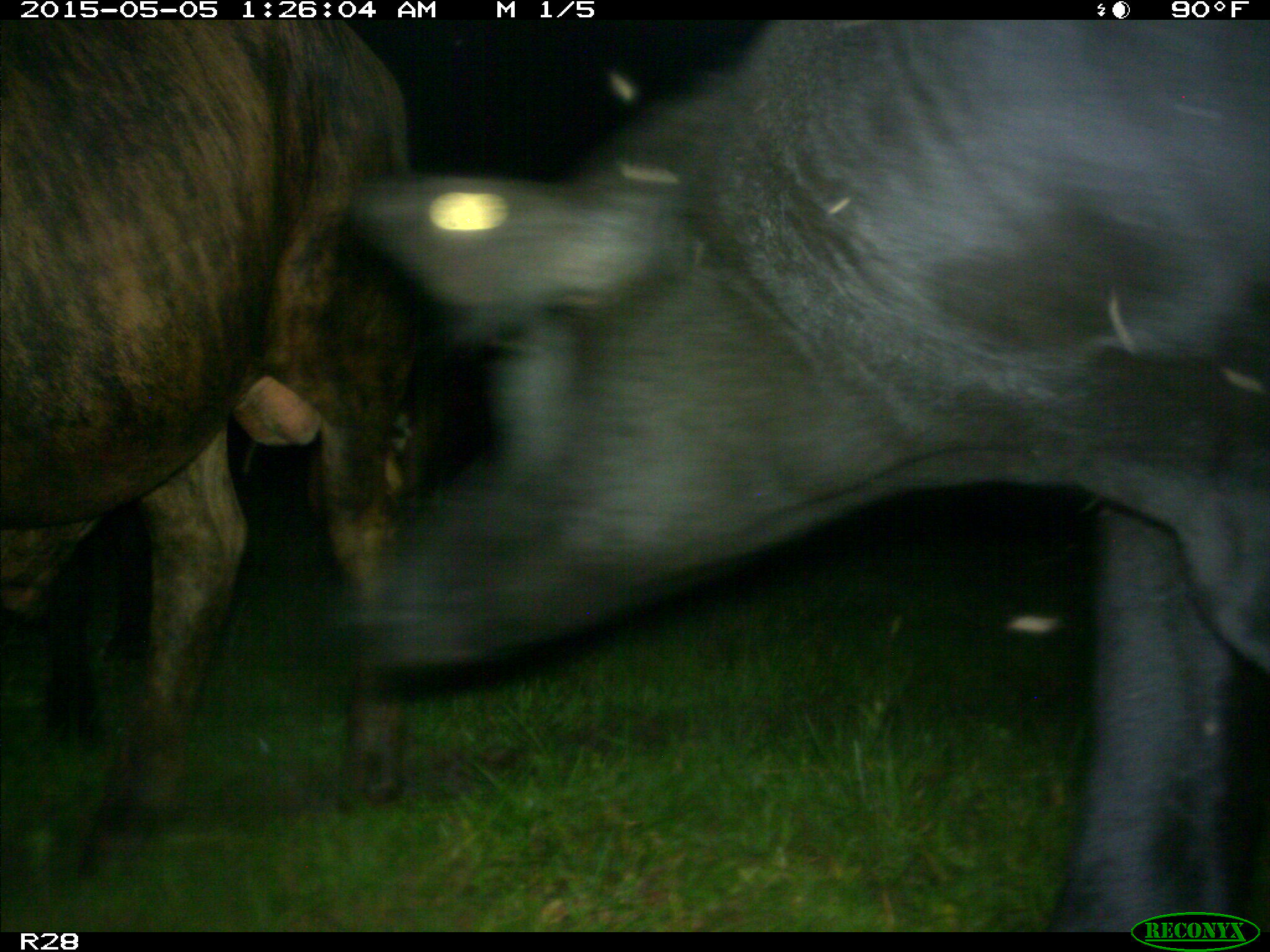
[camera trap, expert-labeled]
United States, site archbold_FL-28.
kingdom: Animalia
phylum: Chordata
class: Mammalia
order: Artiodactyla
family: Bovidae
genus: Bos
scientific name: Bos taurus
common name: domestic cow